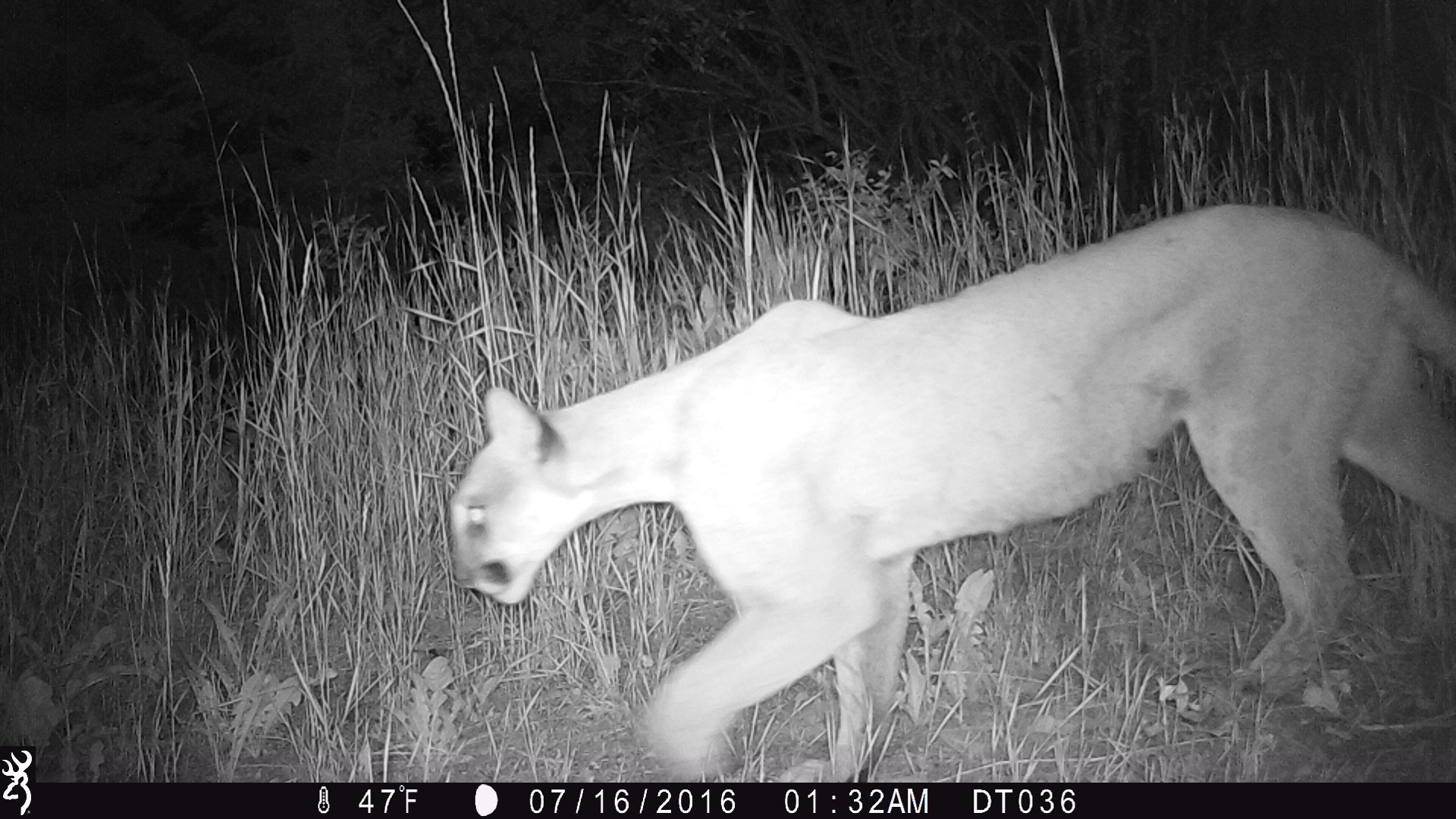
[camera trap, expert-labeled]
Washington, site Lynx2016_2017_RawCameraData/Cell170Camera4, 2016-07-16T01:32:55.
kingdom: Animalia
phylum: Chordata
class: Mammalia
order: Carnivora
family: Felidae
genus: Puma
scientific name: Puma concolor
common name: mountain lion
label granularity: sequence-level